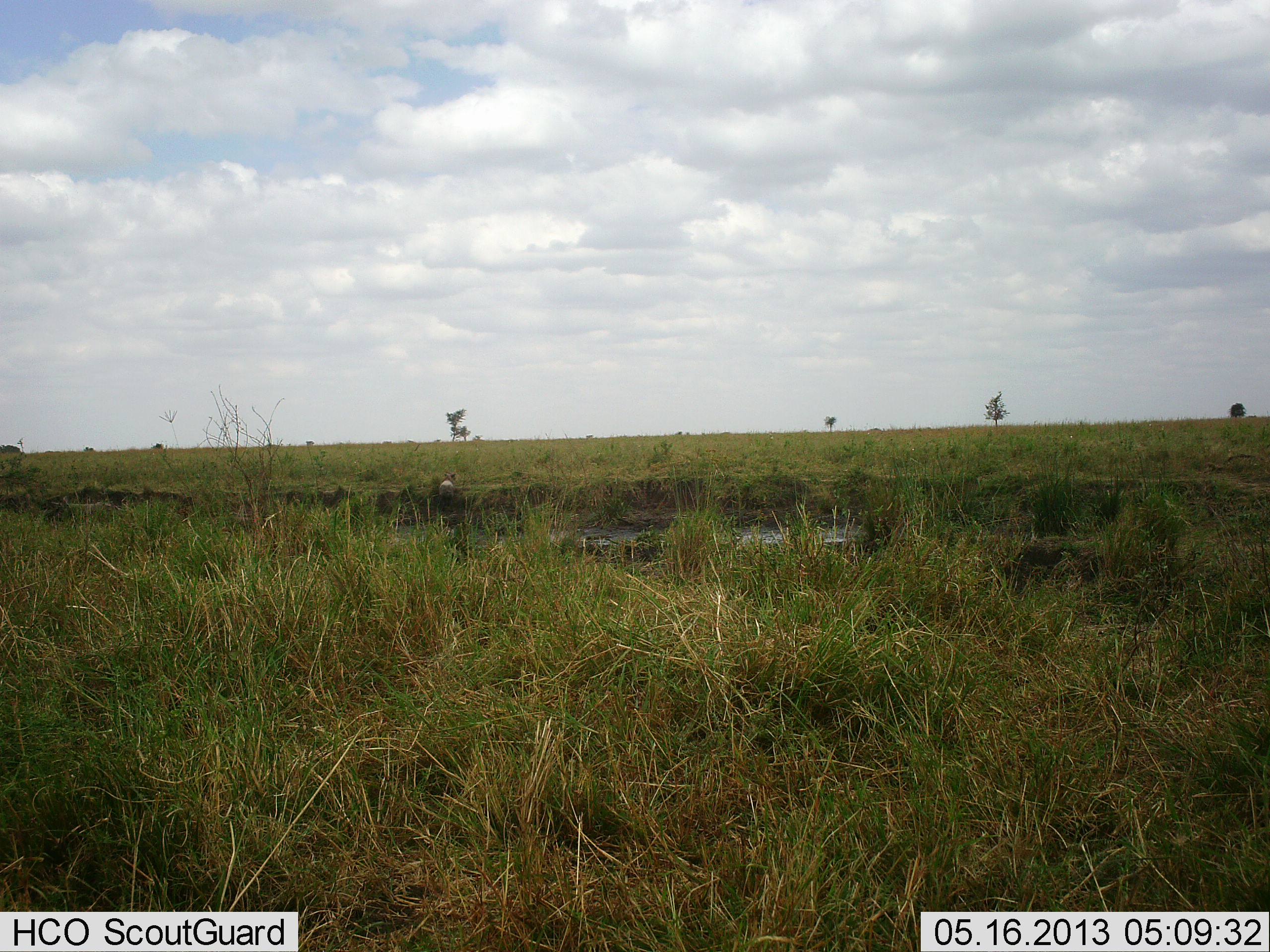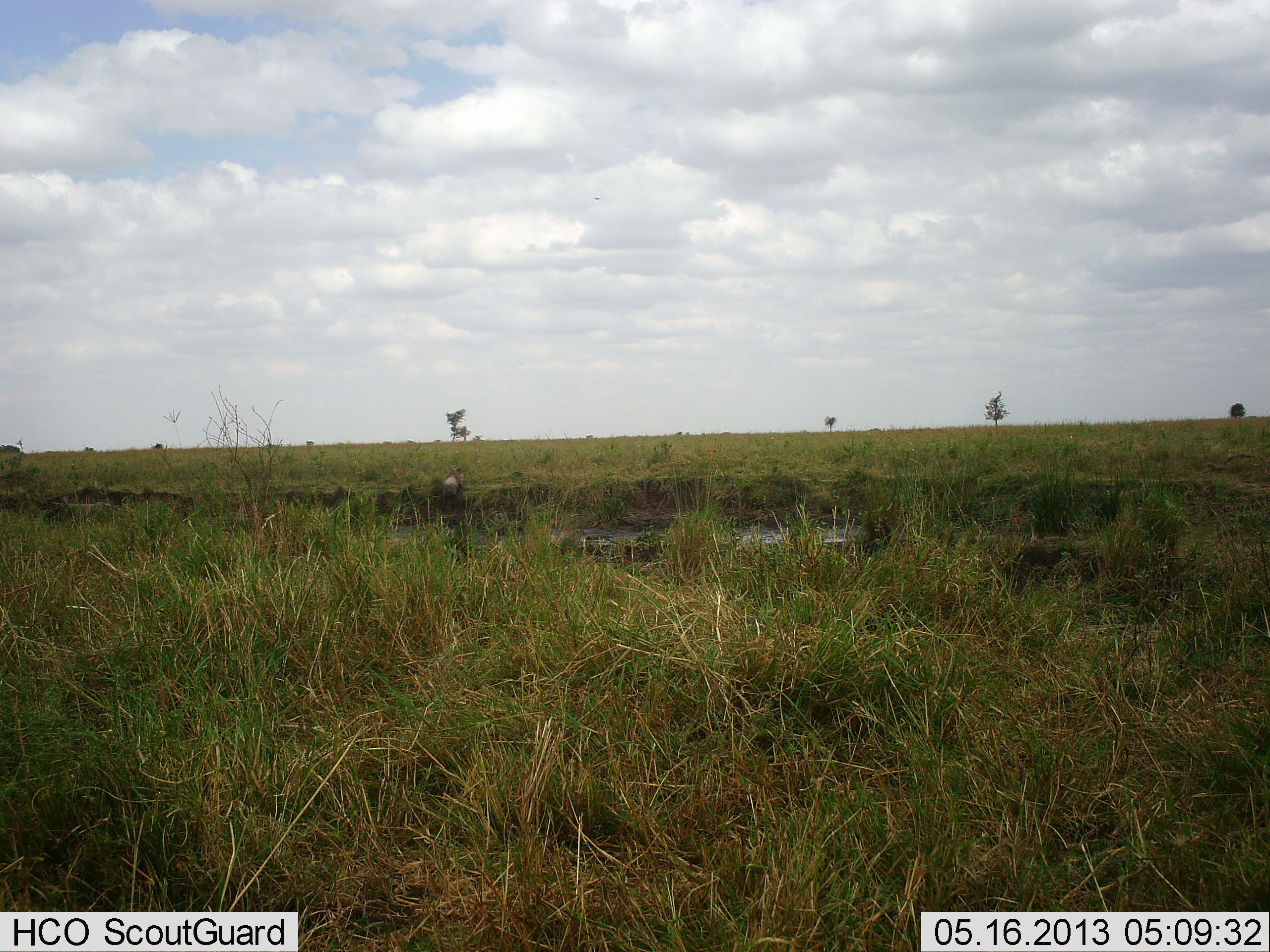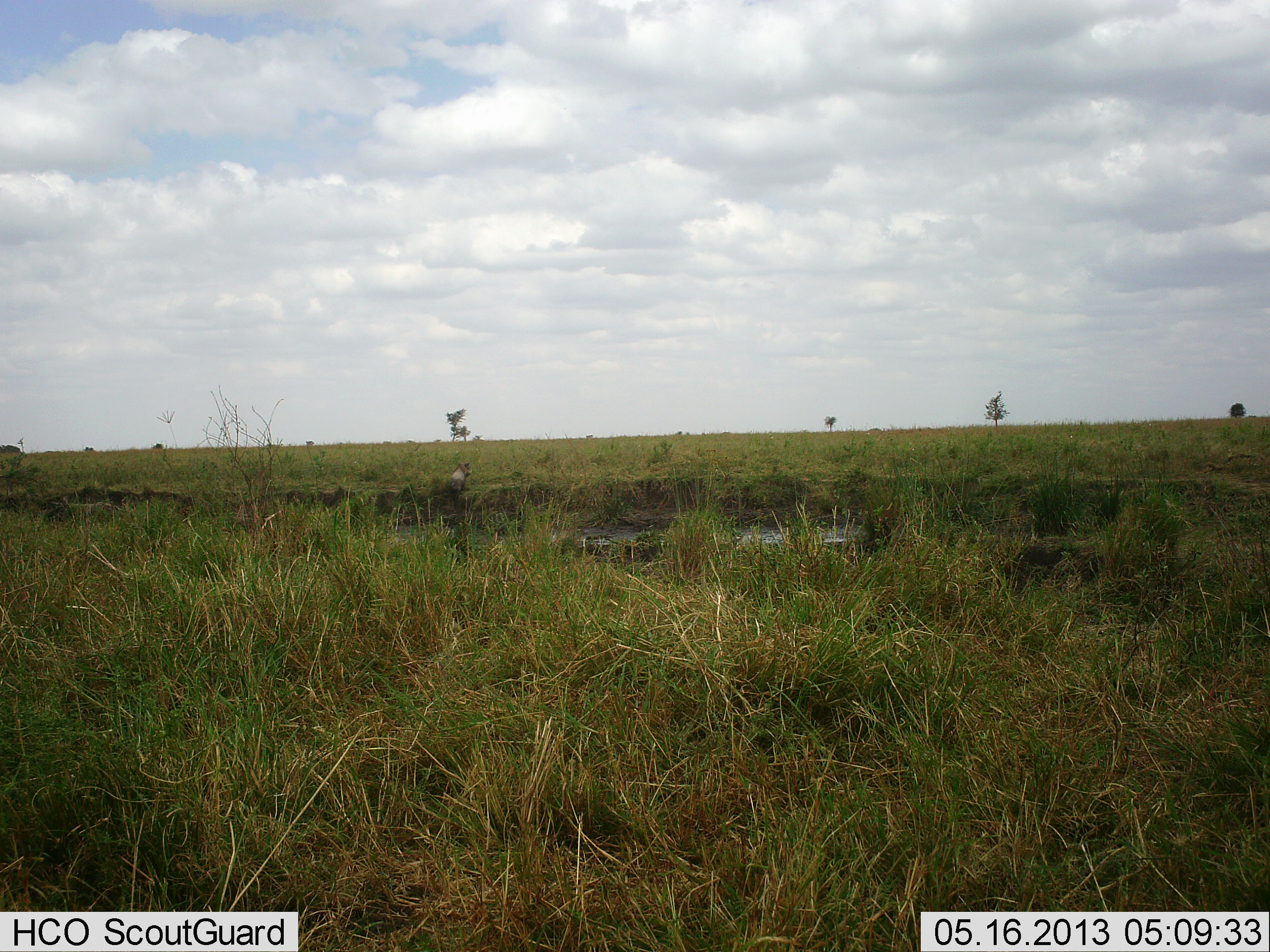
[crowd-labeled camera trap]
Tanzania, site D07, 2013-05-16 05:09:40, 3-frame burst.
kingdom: Animalia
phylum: Chordata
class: Mammalia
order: Artiodactyla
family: Suidae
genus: Phacochoerus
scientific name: Phacochoerus africanus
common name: warthog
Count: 1.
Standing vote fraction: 11%.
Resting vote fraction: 0%.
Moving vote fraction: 100%.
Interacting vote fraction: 0%.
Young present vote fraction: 0%.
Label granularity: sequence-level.